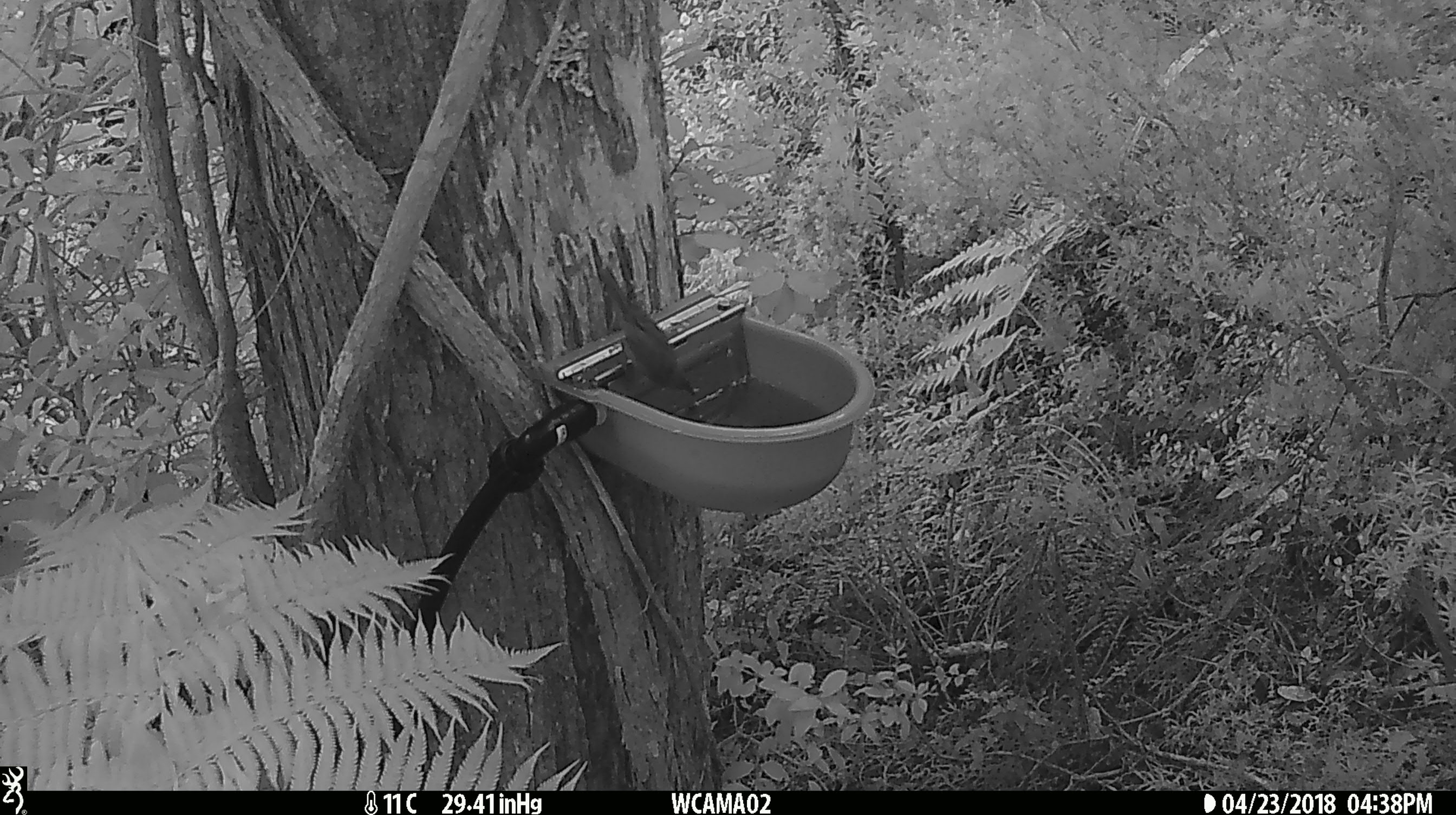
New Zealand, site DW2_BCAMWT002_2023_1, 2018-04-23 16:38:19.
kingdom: Animalia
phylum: Chordata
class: Aves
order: Passeriformes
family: Meliphagidae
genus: Anthornis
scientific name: Anthornis melanura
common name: new zealand bellbird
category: bellbird